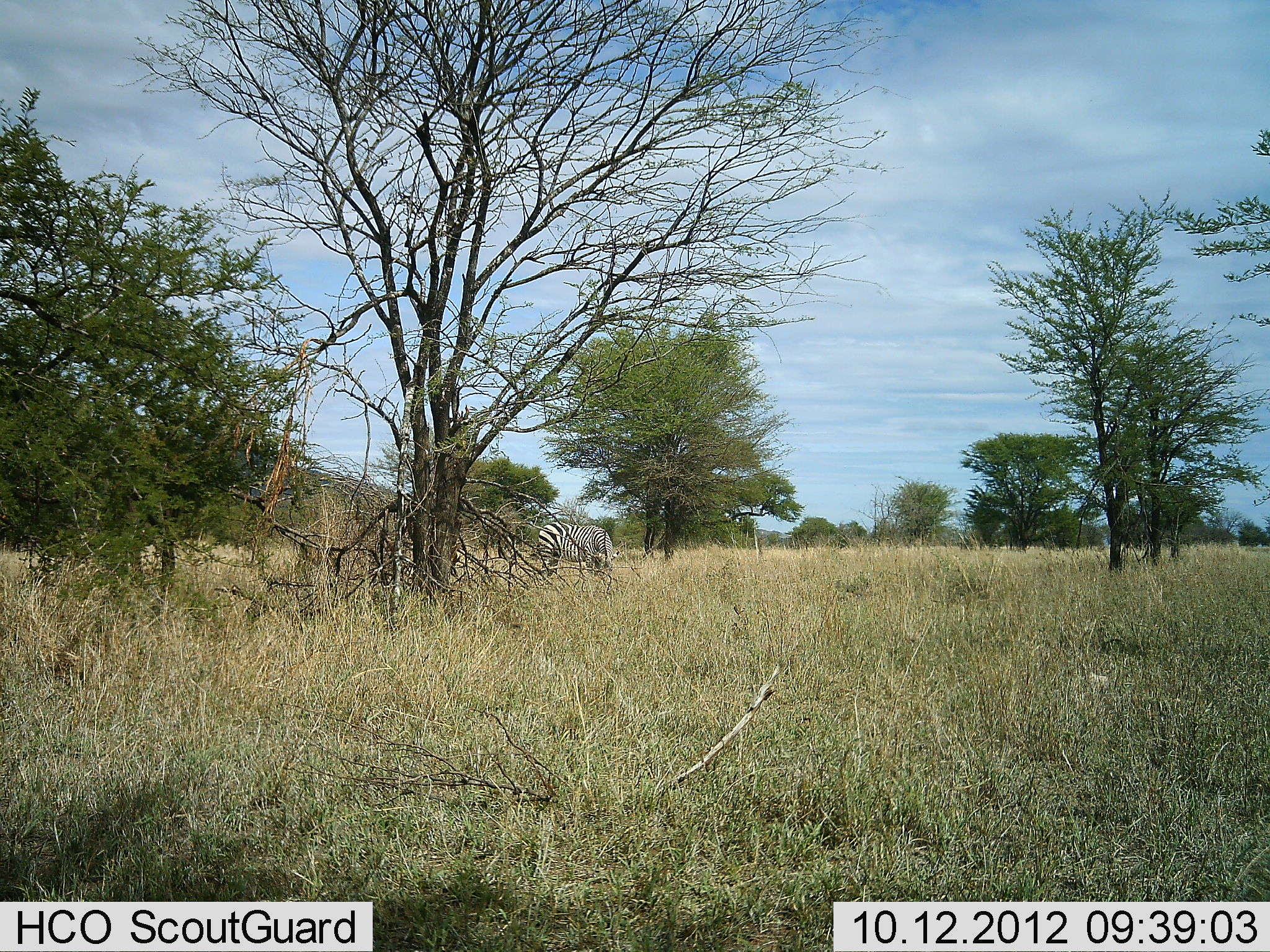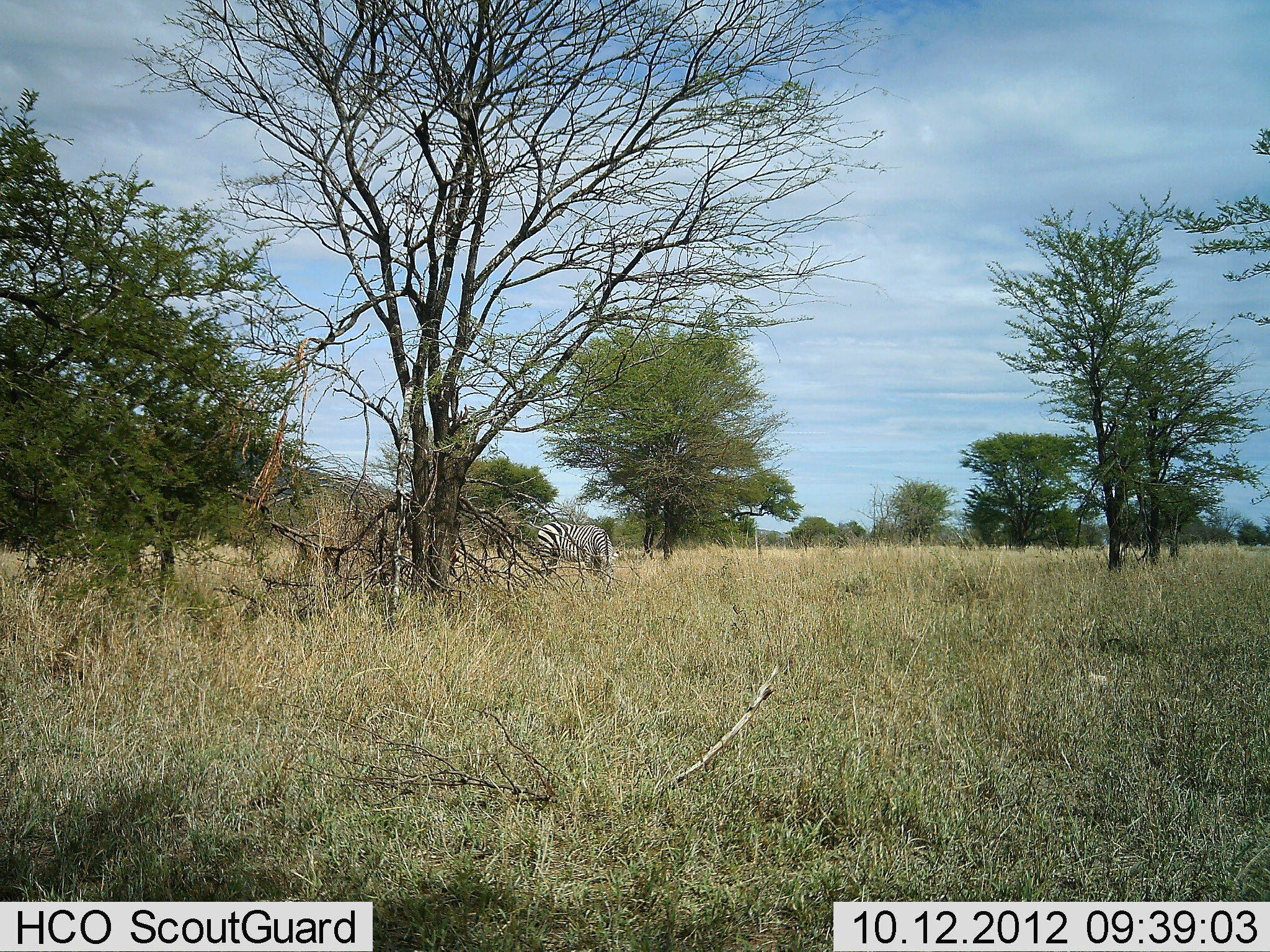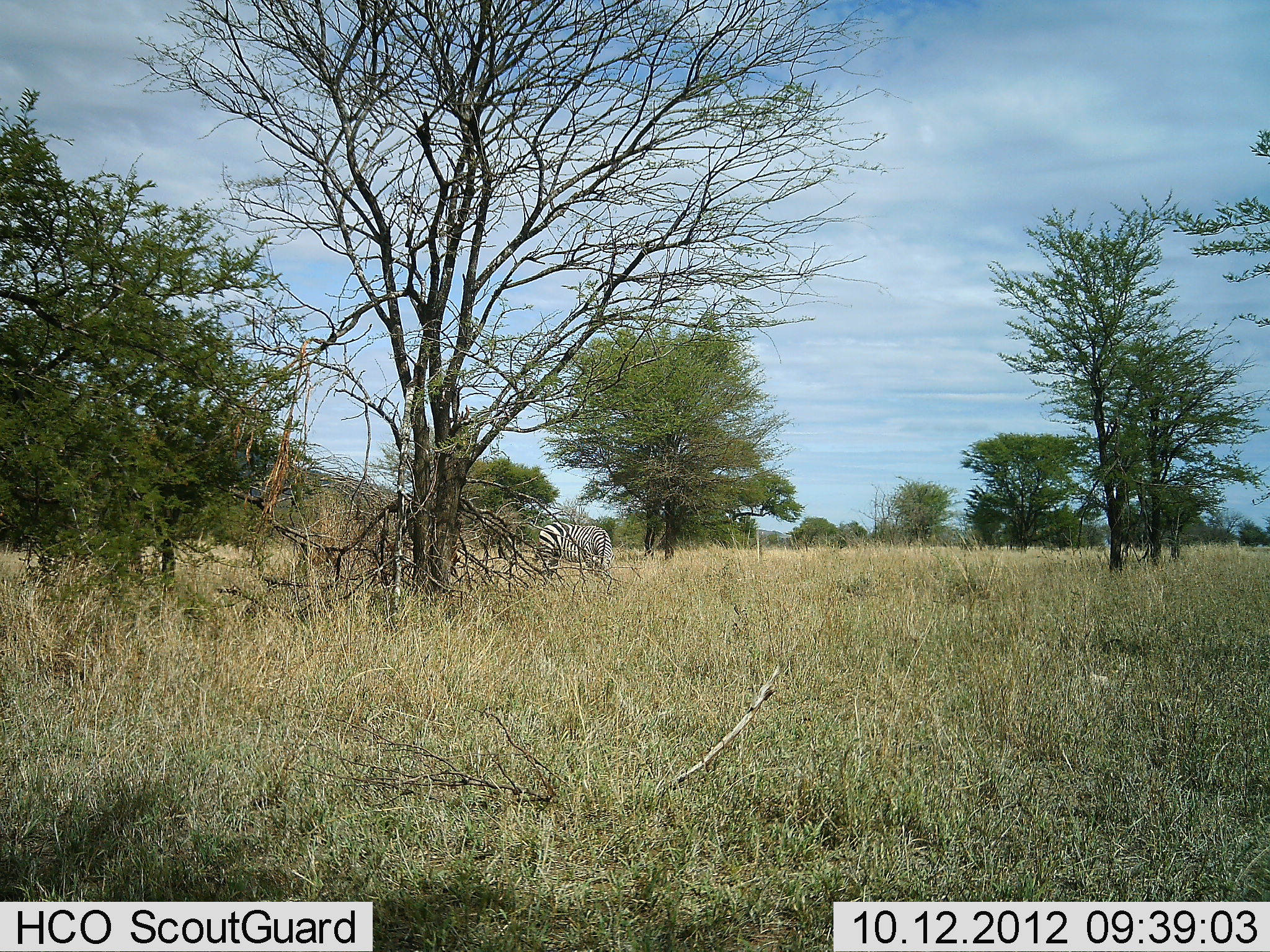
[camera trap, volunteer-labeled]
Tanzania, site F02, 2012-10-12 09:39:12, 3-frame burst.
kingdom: Animalia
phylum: Chordata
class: Mammalia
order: Perissodactyla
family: Equidae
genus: Equus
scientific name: Equus quagga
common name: plains zebra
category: zebra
Zebra (plains zebra) (Equus quagga), count 1. Behavior (volunteer vote fractions): standing 30%, resting 0%, moving 0%, interacting 0%. Young present (vote fraction): 0%. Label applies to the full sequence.